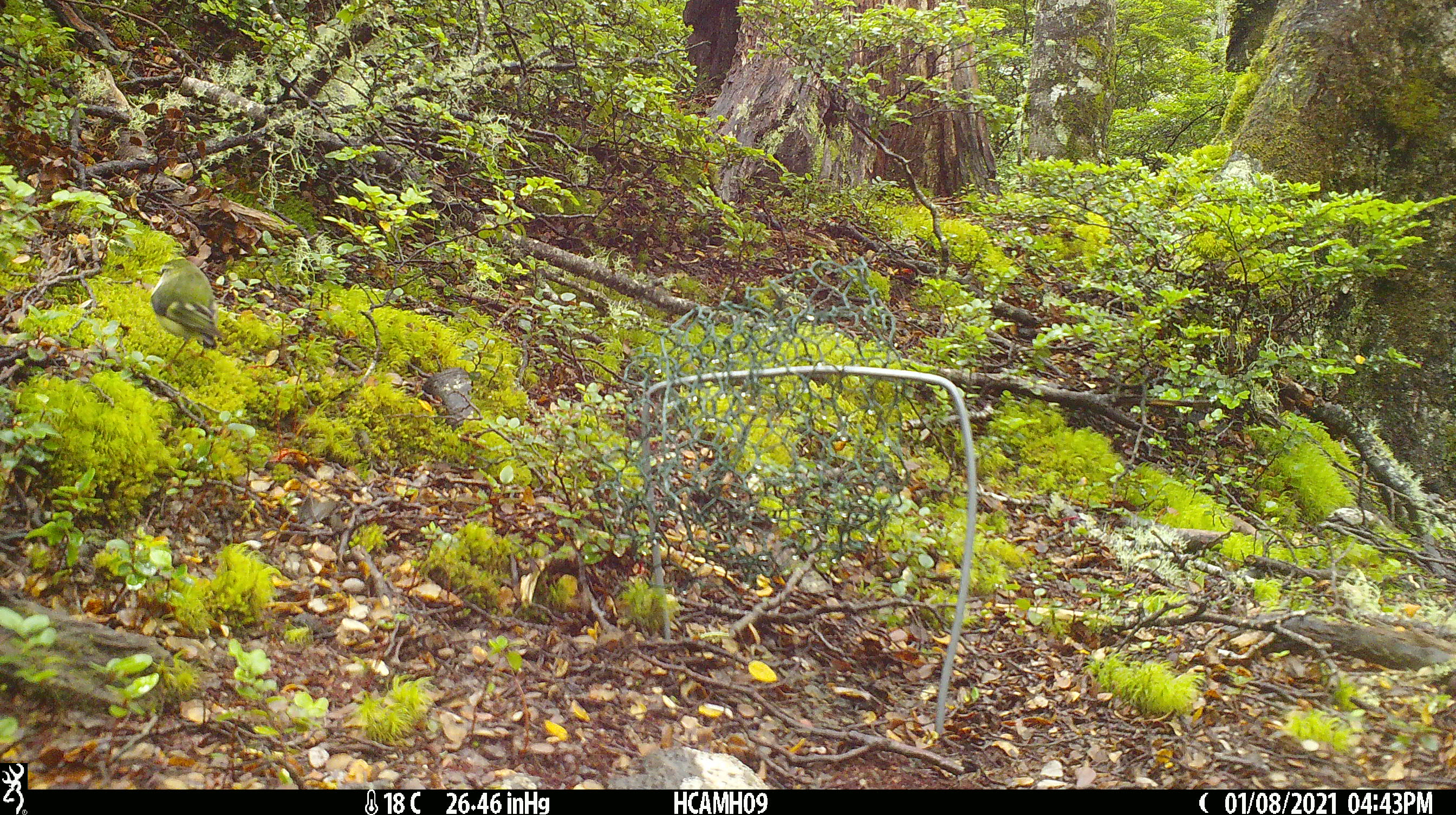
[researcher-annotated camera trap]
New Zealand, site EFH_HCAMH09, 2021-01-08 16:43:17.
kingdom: Animalia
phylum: Chordata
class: Aves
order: Passeriformes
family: Acanthisittidae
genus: Acanthisitta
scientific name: Acanthisitta chloris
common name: rifleman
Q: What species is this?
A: Rifleman (Acanthisitta chloris).